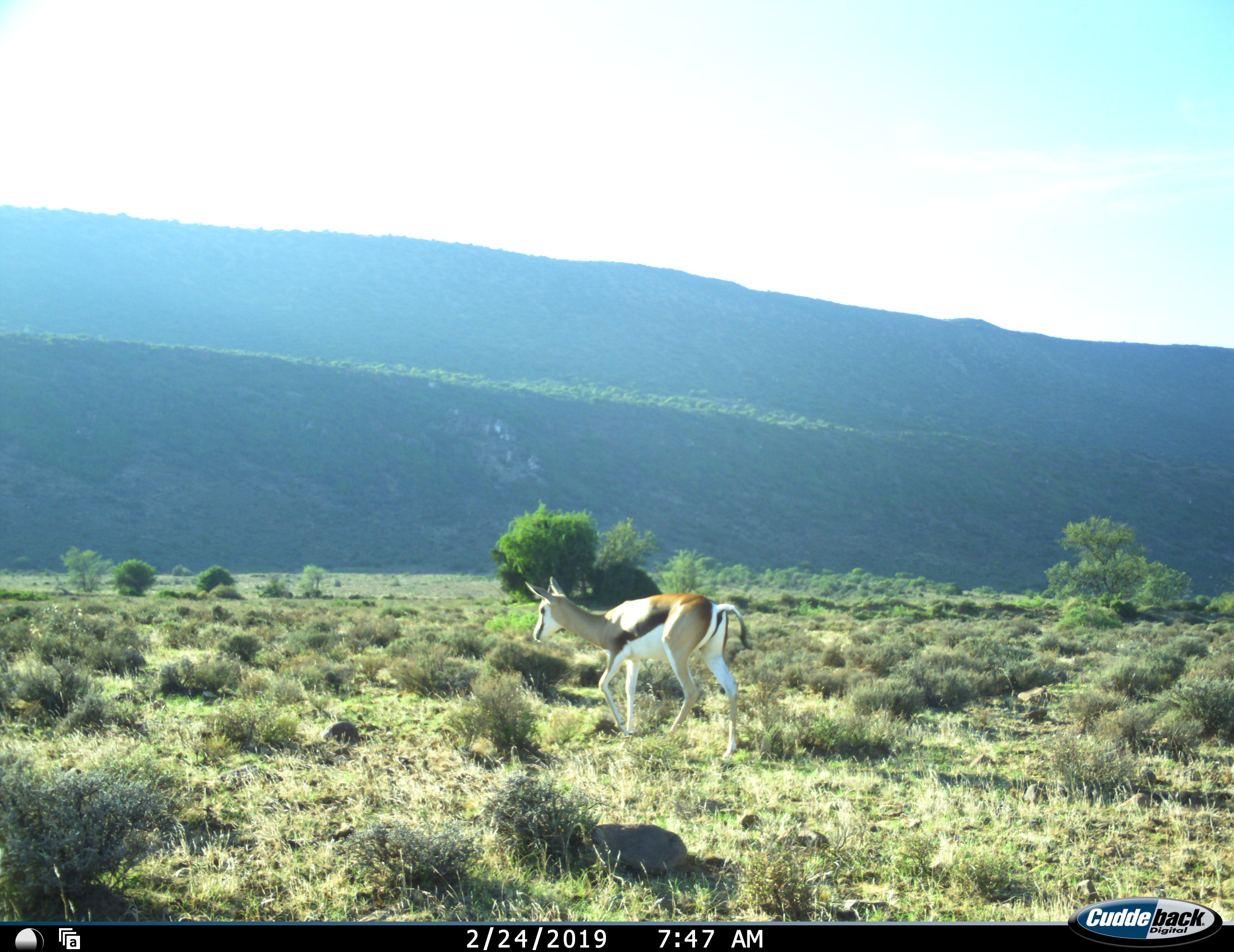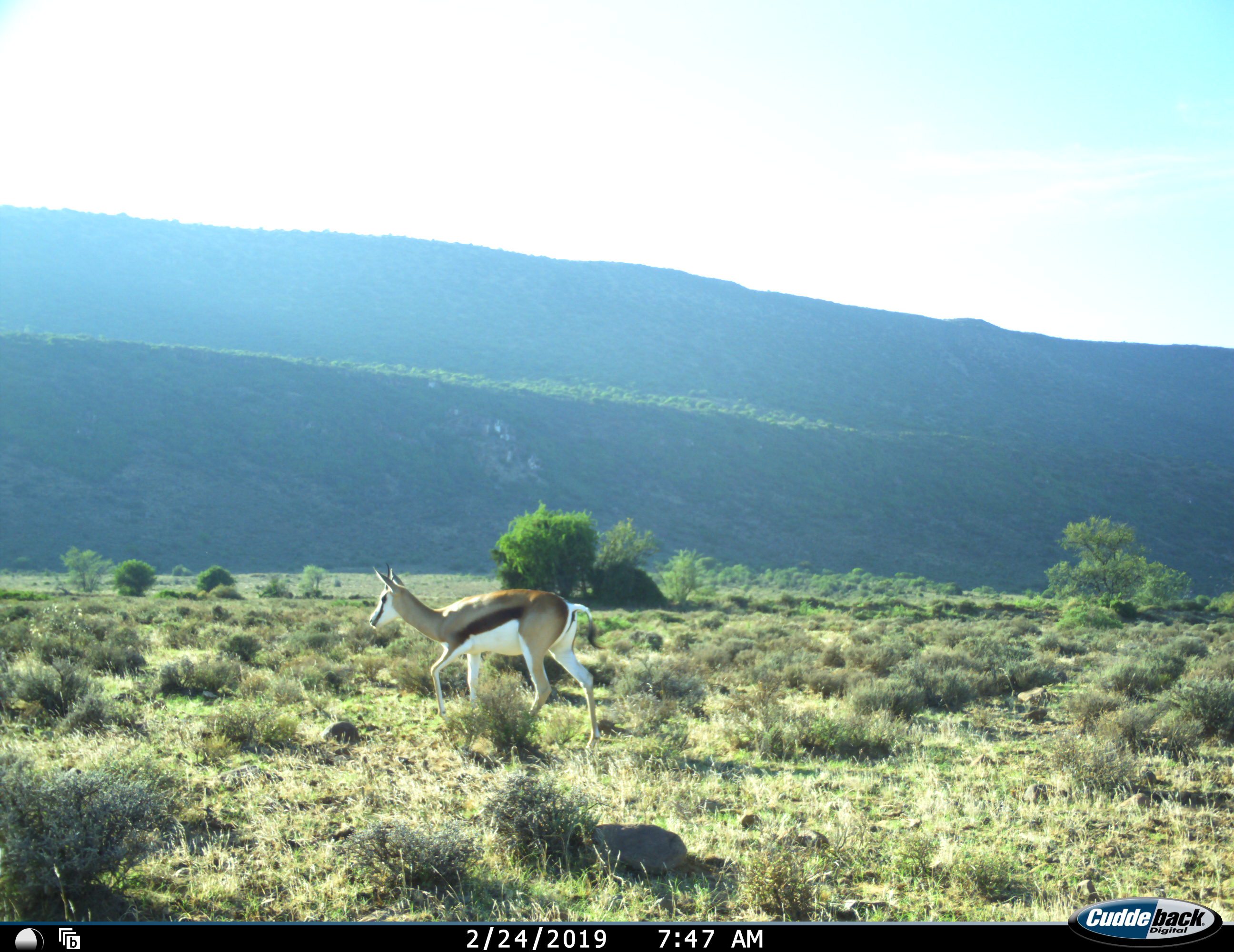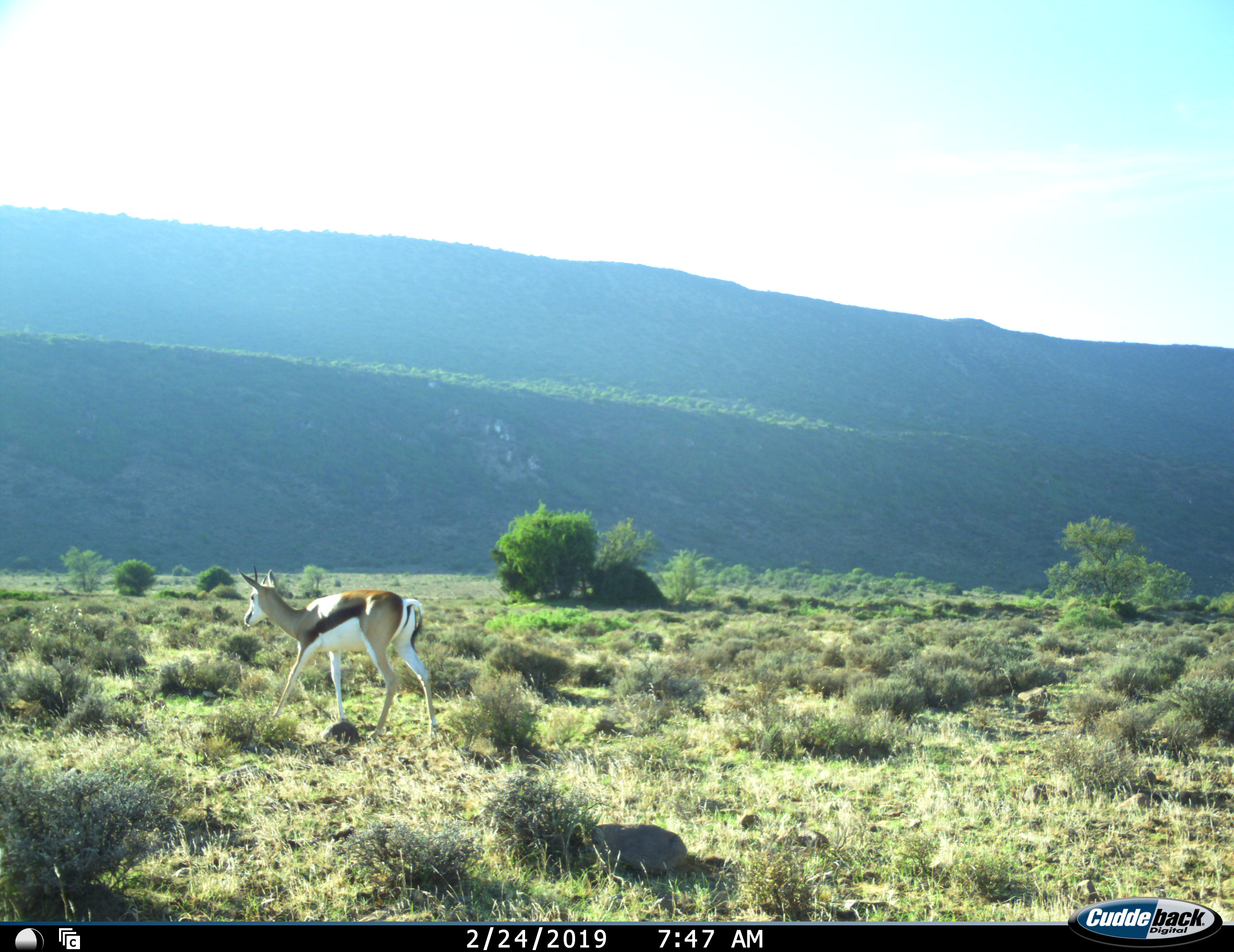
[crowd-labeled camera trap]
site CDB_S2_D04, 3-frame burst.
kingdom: Animalia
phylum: Chordata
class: Mammalia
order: Artiodactyla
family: Bovidae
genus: Antidorcas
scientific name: Antidorcas marsupialis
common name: springbok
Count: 1.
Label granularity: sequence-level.